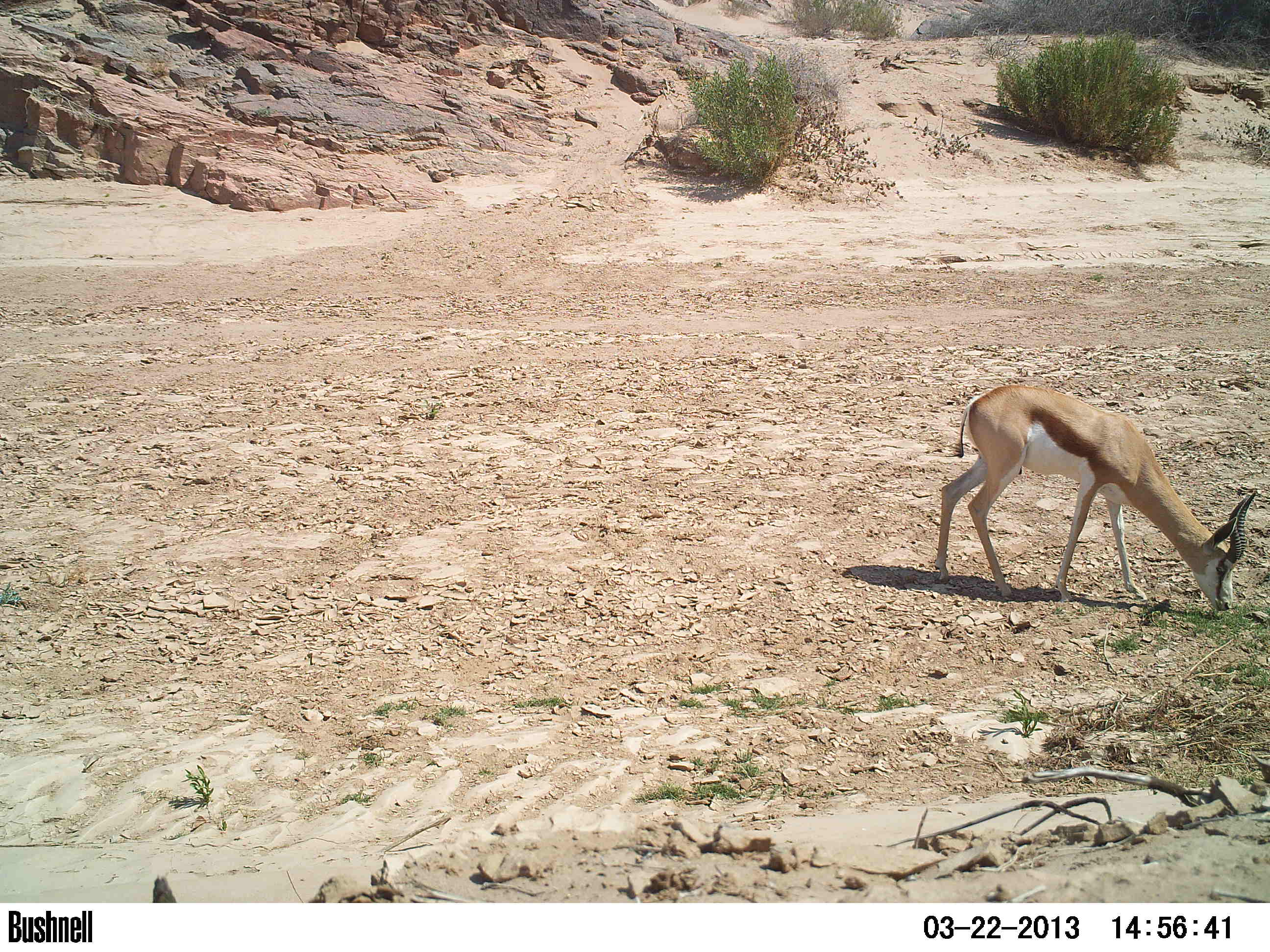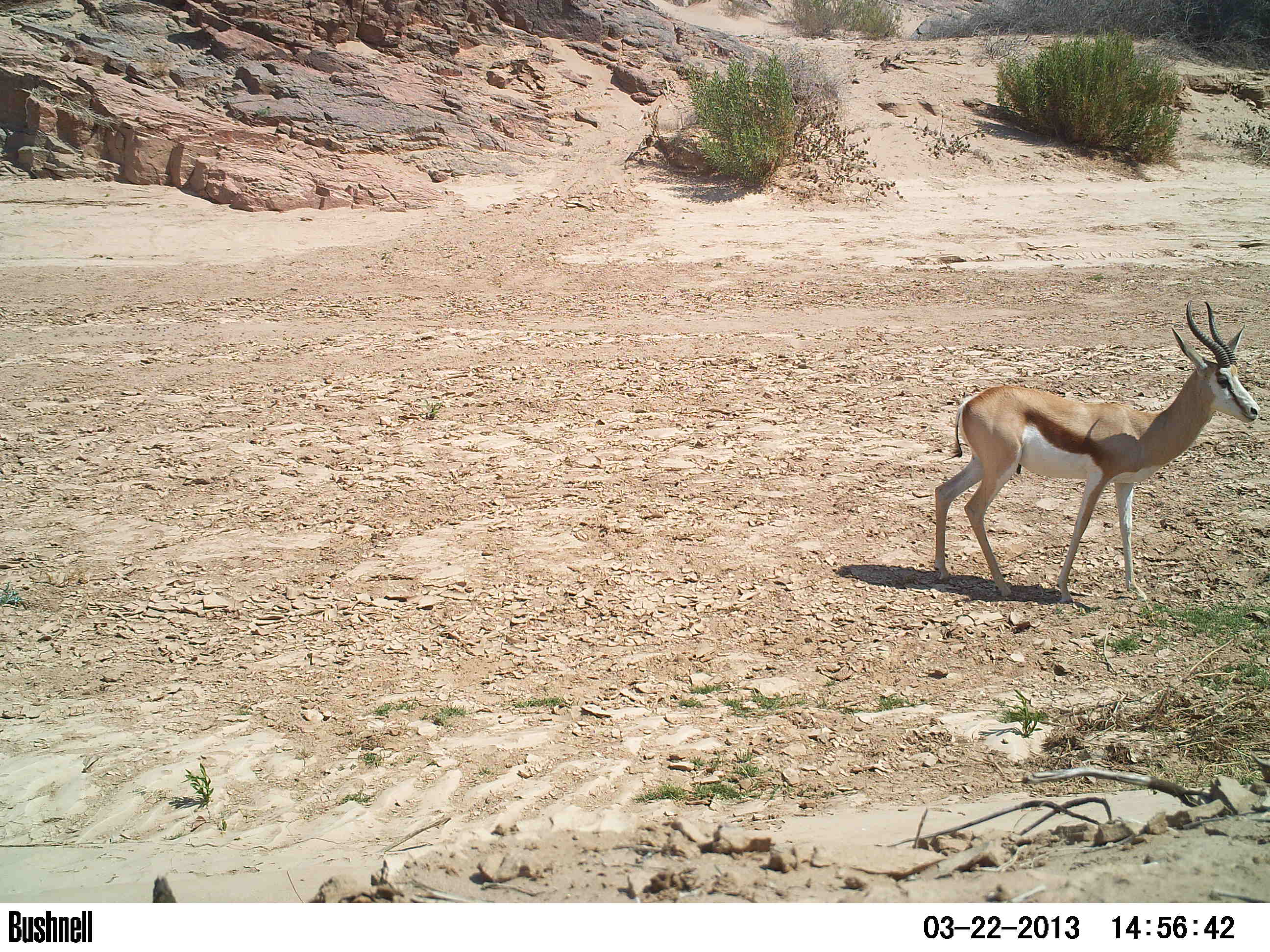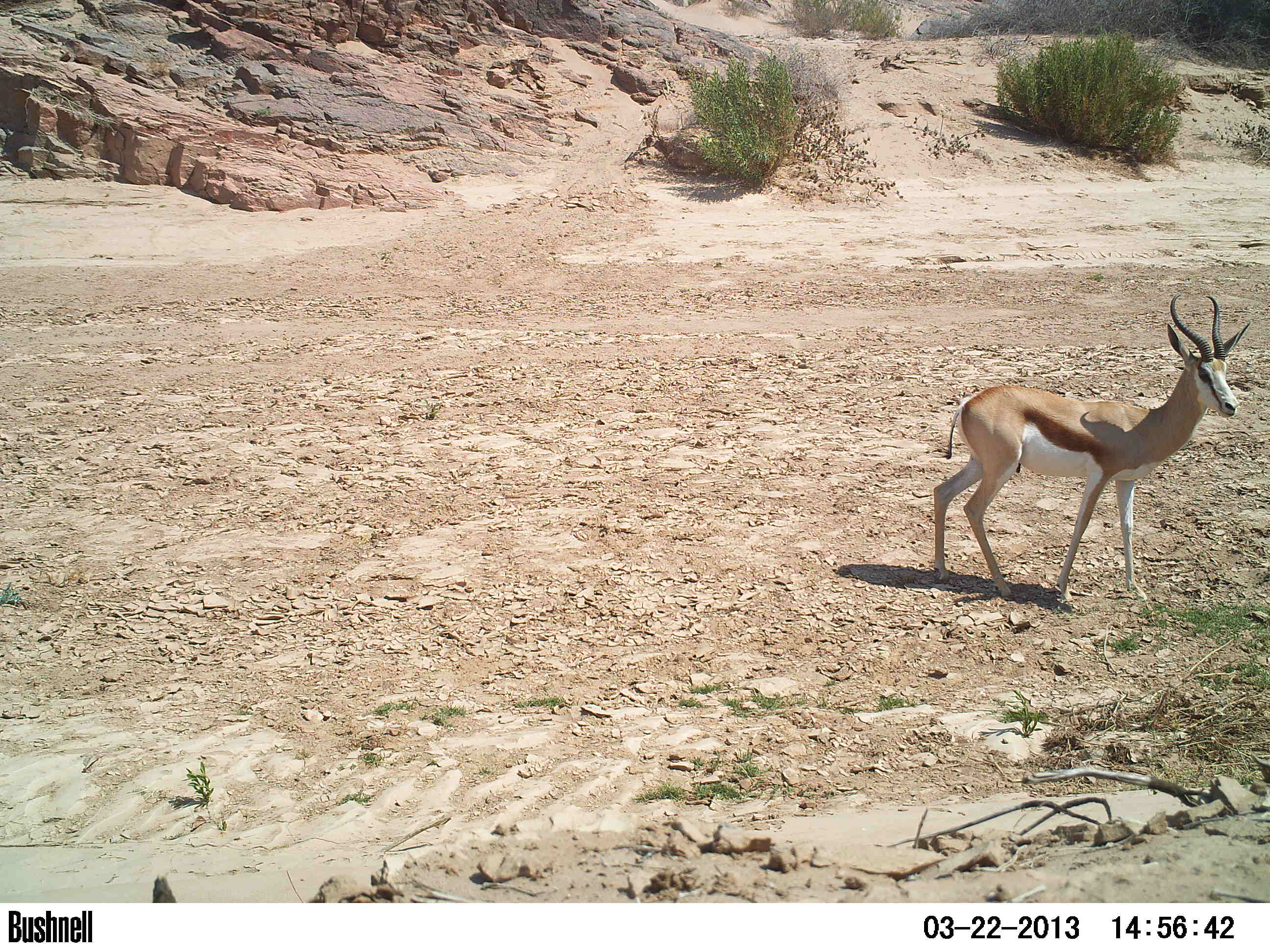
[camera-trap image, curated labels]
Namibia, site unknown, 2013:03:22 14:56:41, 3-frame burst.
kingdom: Animalia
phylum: Chordata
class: Mammalia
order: Artiodactyla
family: Bovidae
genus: Antidorcas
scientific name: Antidorcas marsupialis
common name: springbok